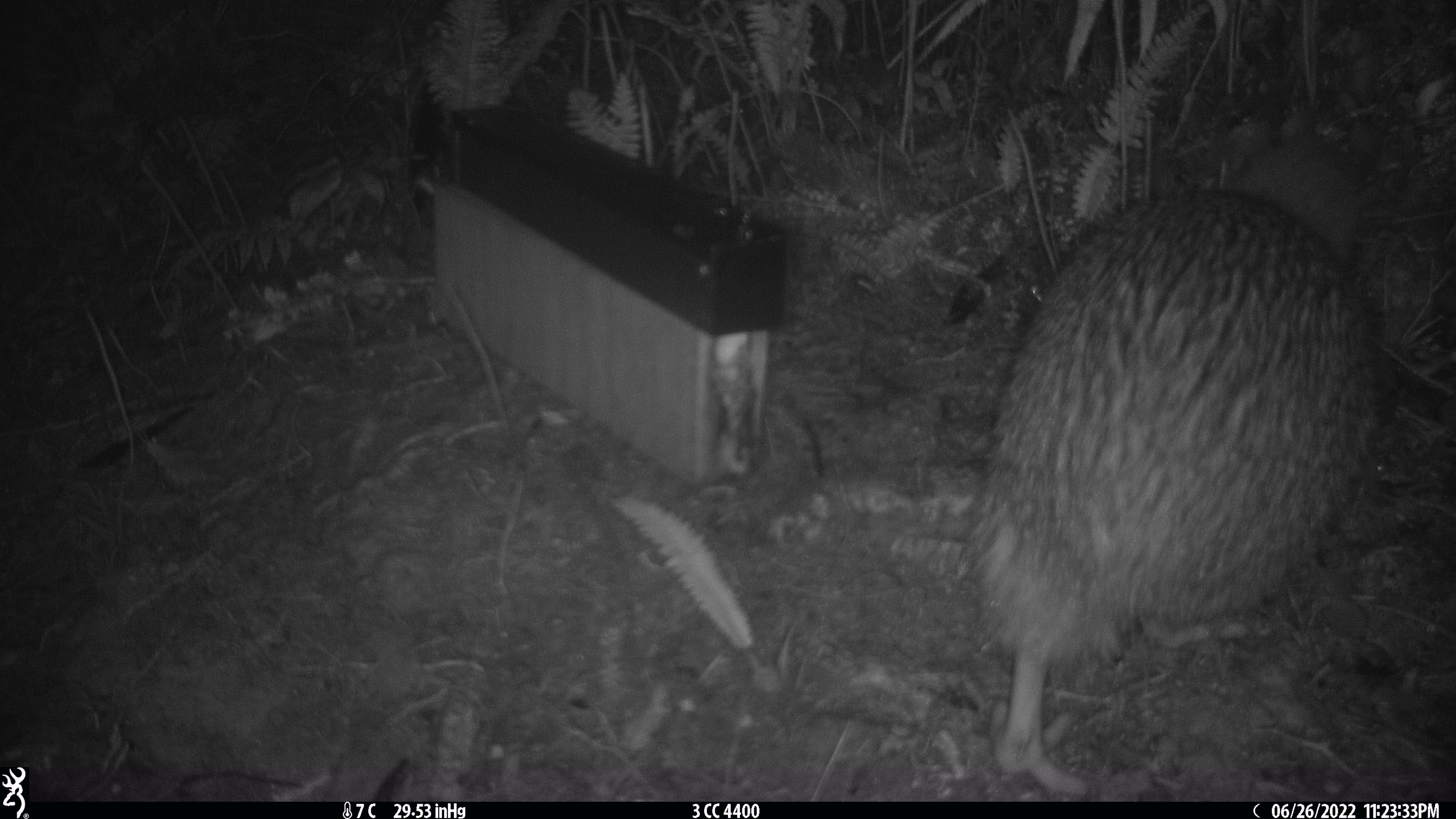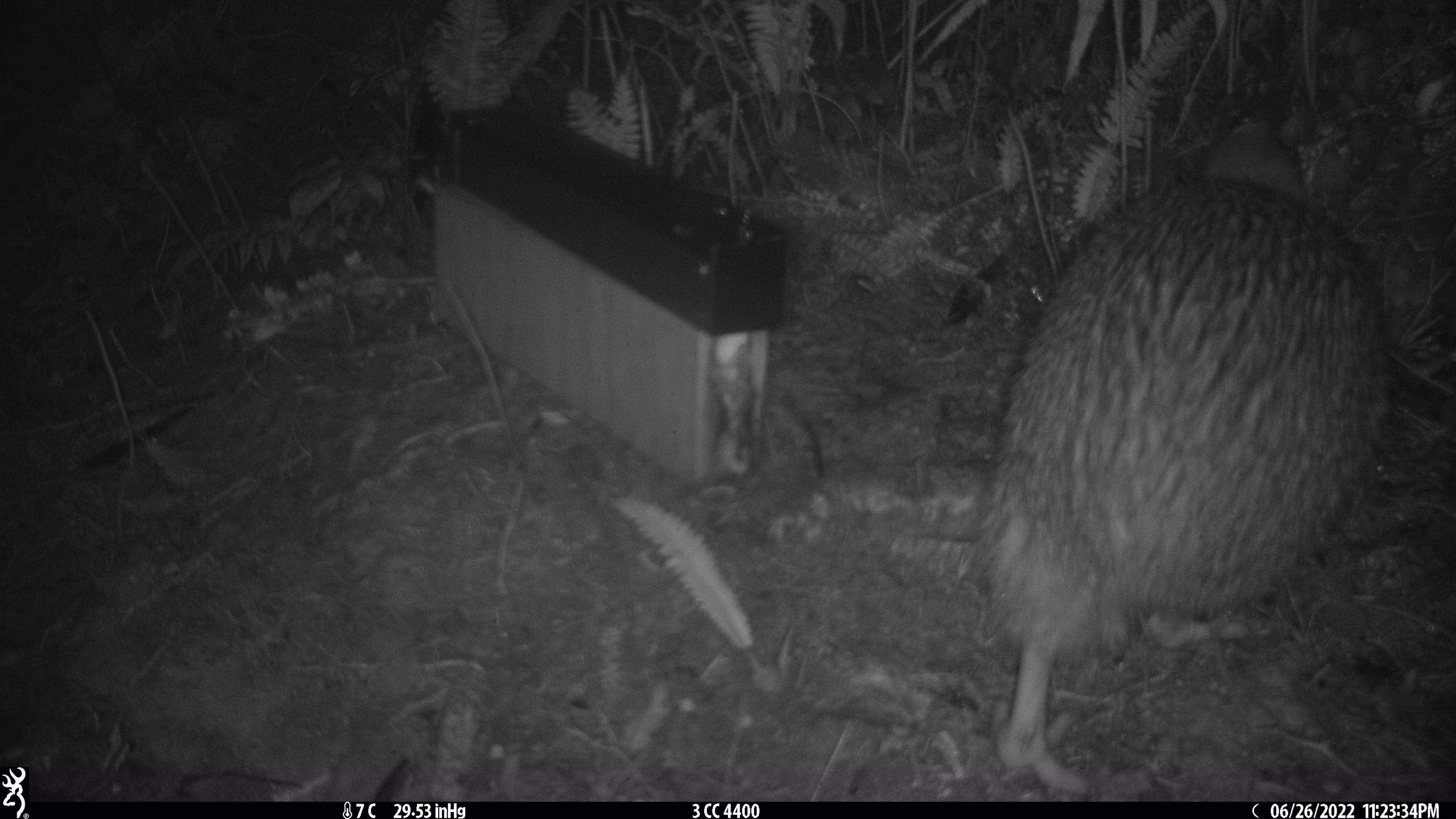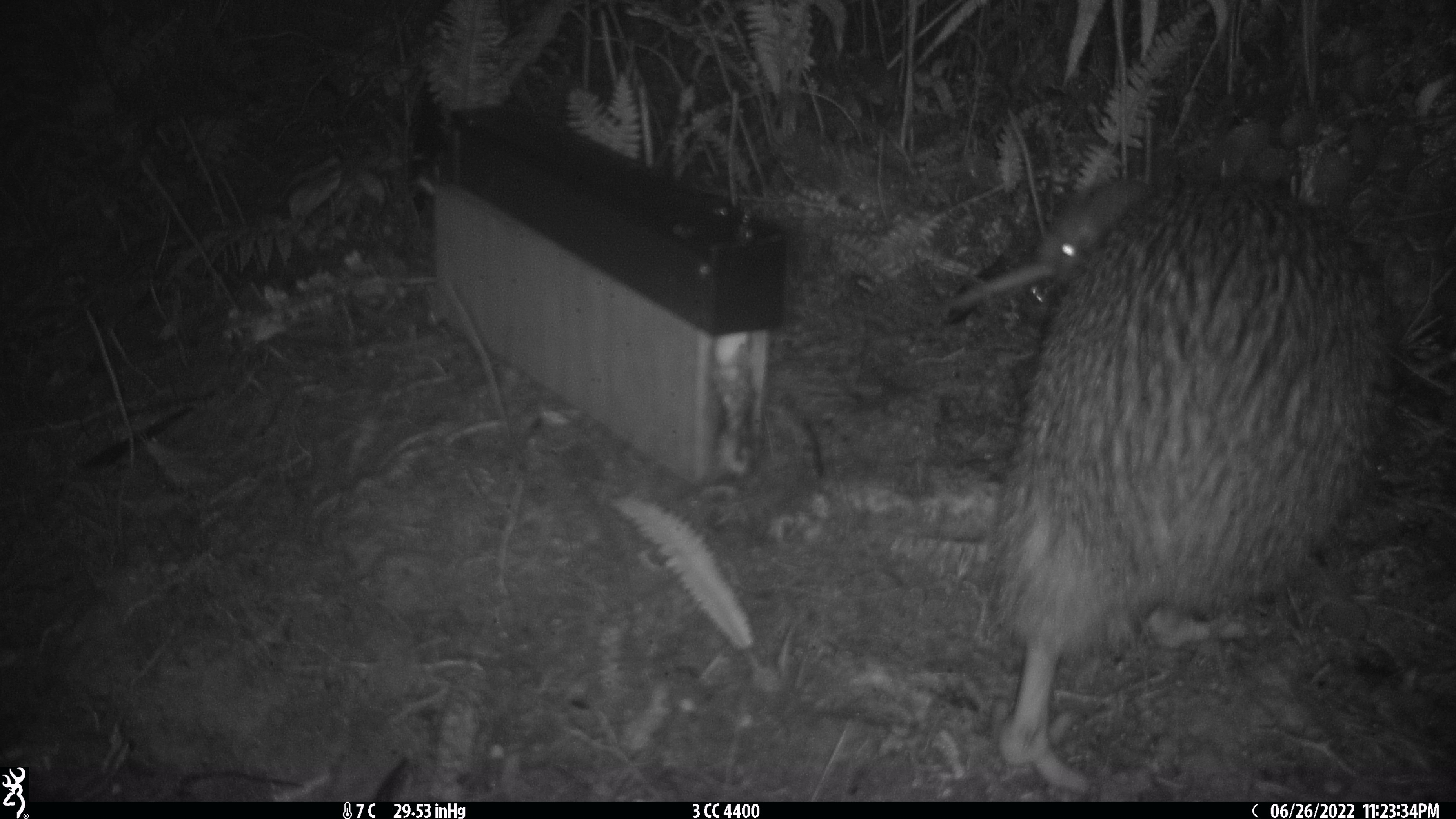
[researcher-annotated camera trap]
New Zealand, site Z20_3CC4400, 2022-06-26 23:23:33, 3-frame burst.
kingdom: Animalia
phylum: Chordata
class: Aves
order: Apterygiformes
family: Apterygidae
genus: Apteryx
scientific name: Apteryx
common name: kiwi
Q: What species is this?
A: Kiwi (Apteryx).